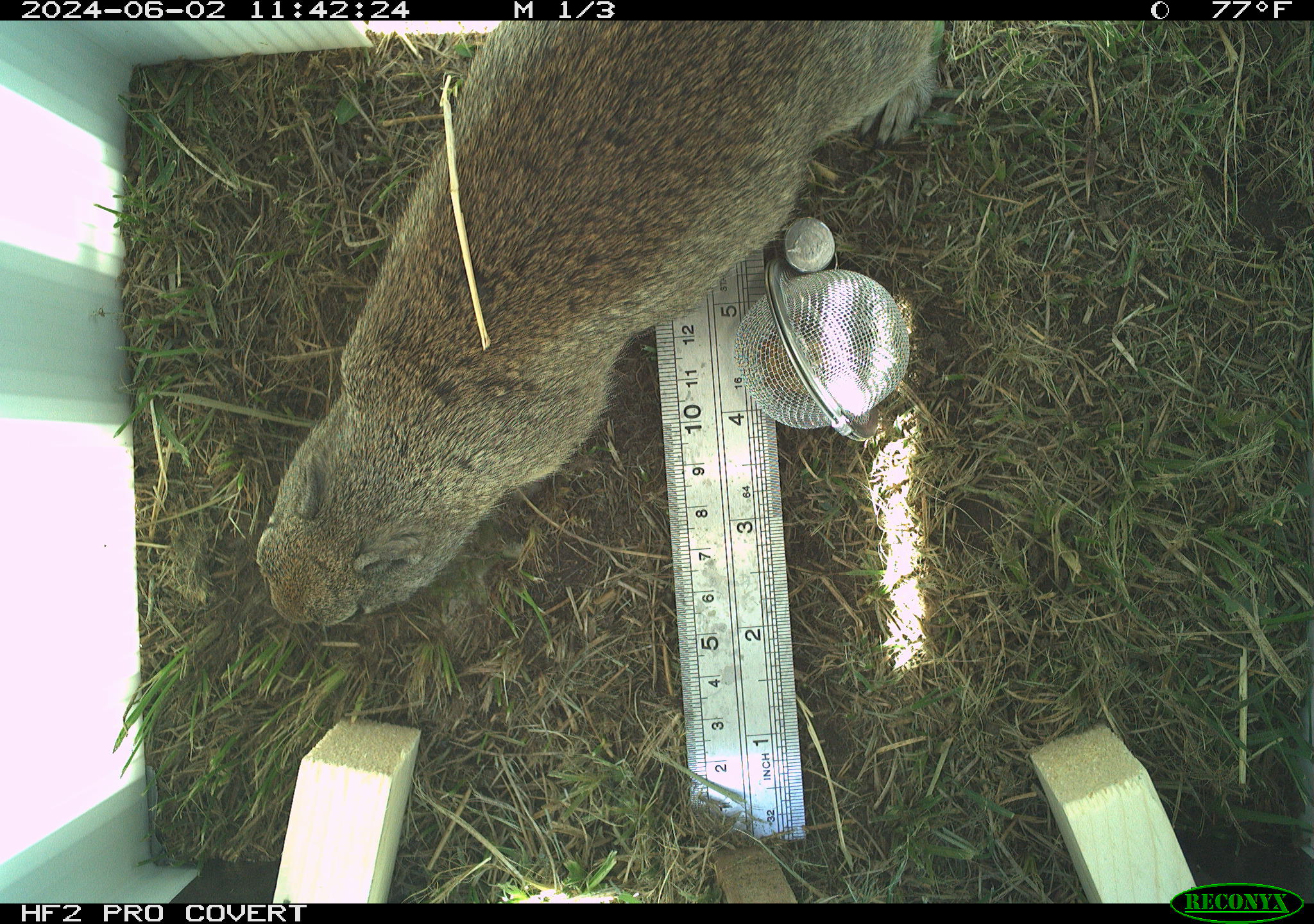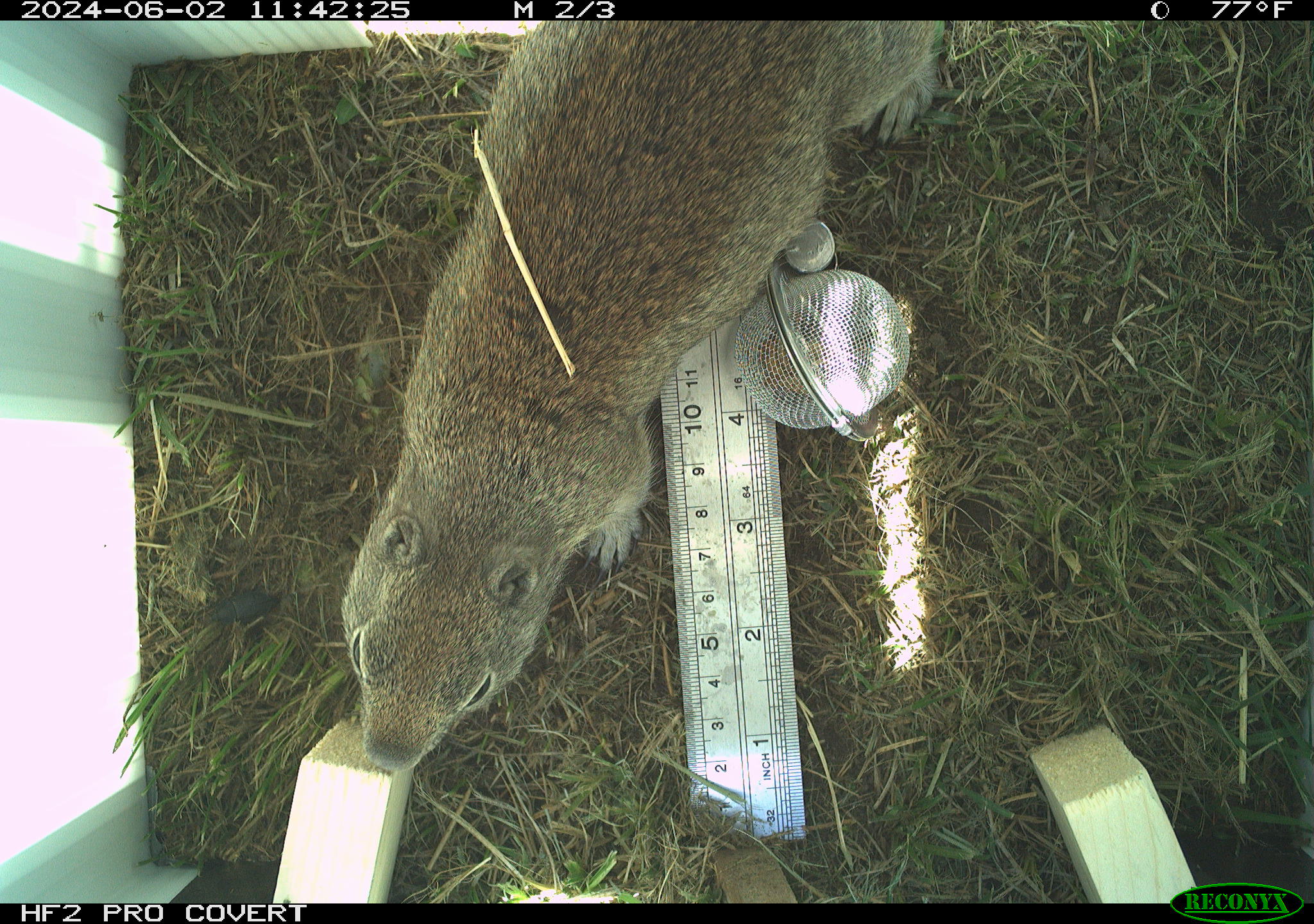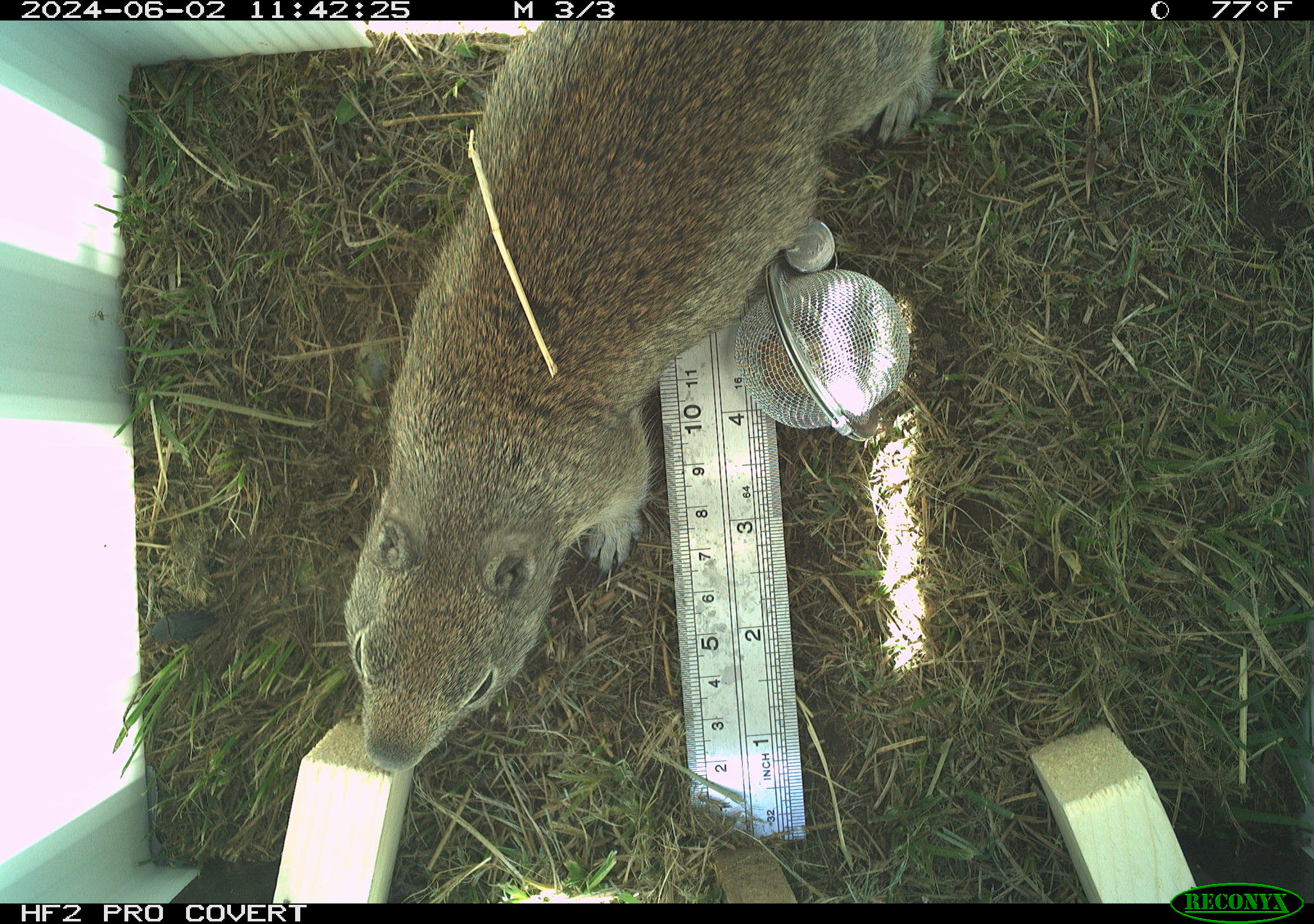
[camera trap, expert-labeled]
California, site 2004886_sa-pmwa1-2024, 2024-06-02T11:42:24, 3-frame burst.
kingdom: Animalia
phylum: Chordata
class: Mammalia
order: Rodentia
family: Sciuridae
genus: Urocitellus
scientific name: Urocitellus beldingi beldingi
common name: belding's ground squirrel